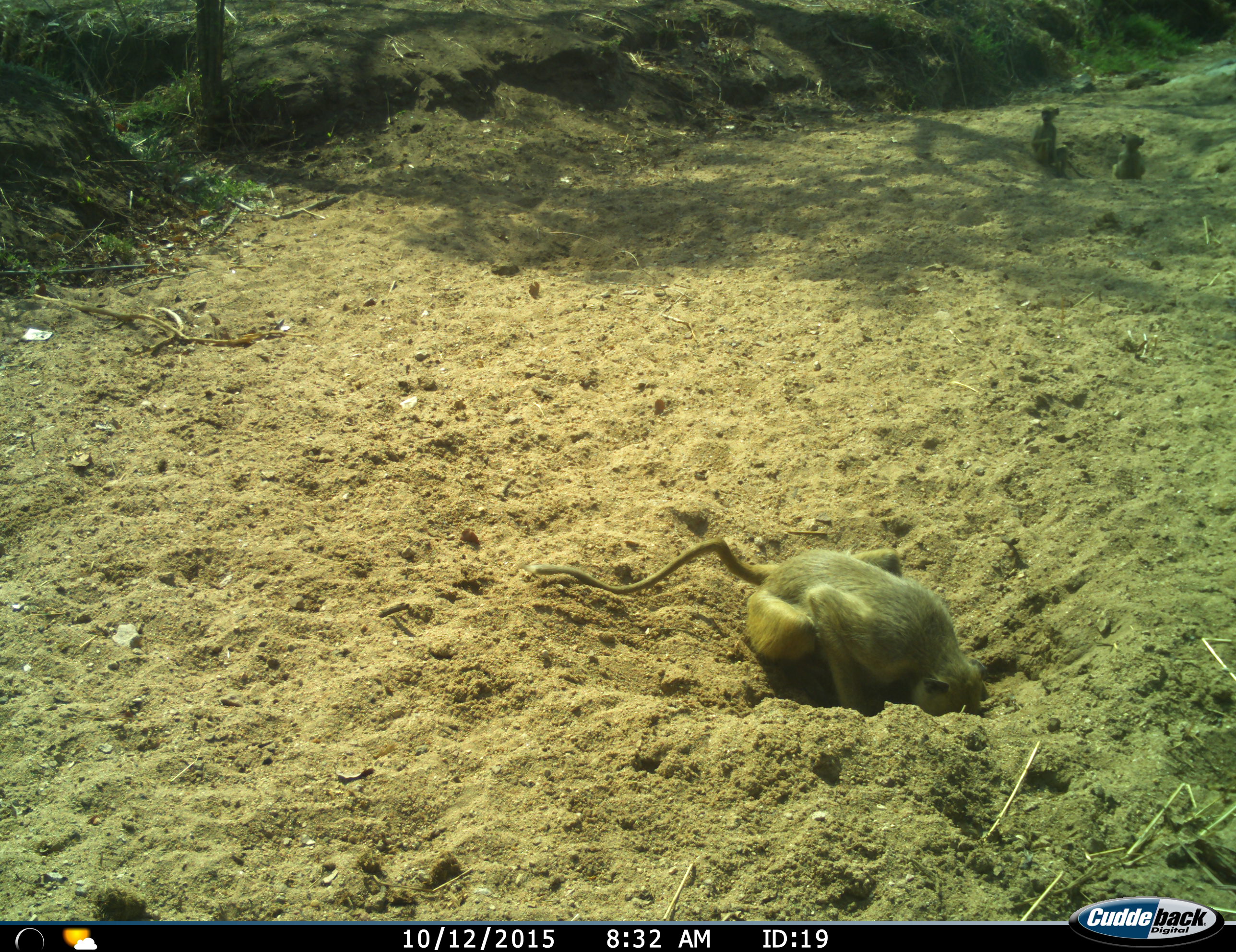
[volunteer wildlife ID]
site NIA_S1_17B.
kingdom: Animalia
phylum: Chordata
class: Mammalia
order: Primates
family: Cercopithecidae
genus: Papio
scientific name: Papio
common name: baboon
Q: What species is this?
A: Baboon (Papio).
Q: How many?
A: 3.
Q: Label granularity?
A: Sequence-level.